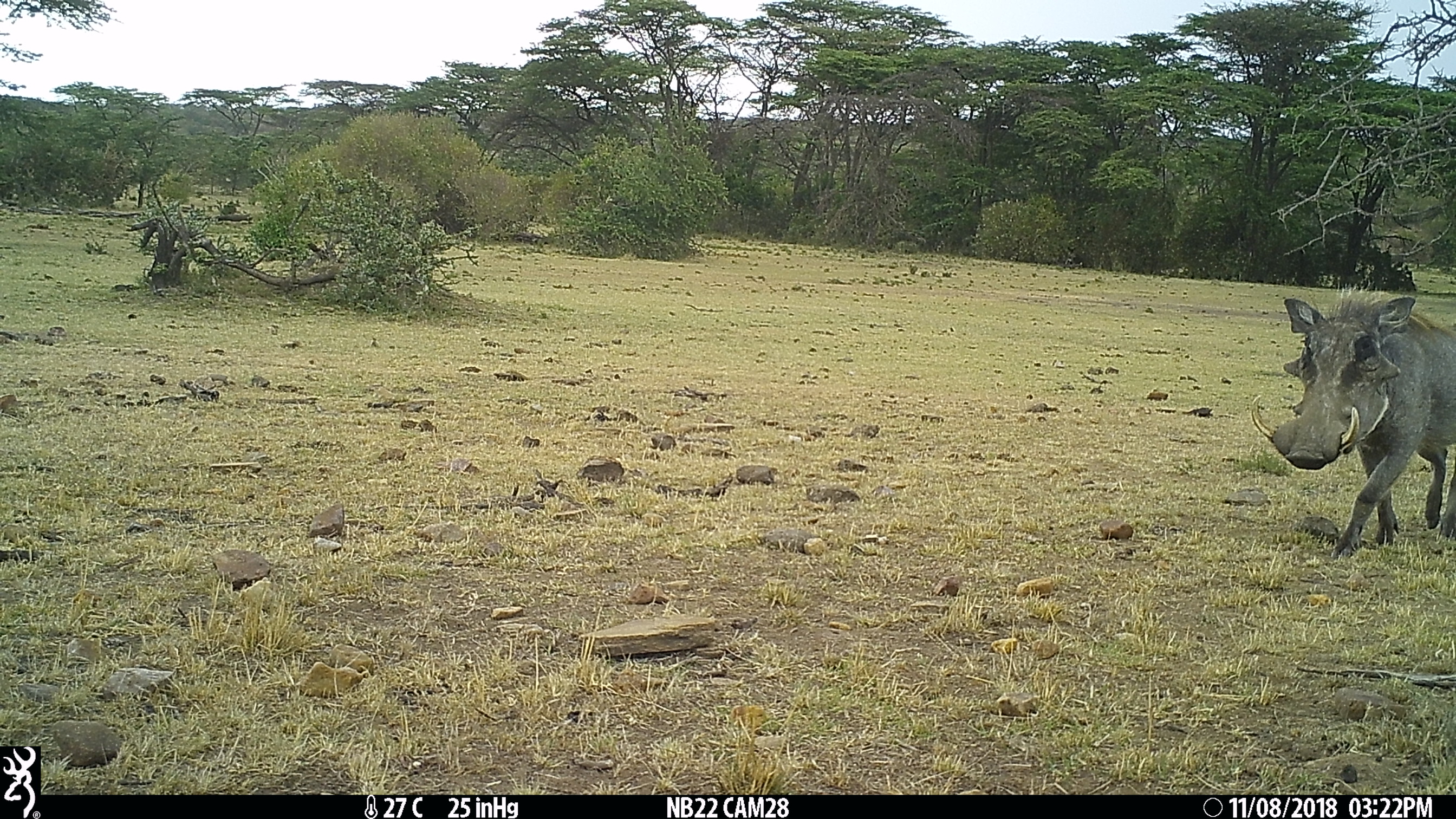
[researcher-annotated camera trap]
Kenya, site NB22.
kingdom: Animalia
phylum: Chordata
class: Mammalia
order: Artiodactyla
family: Suidae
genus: Phacochoerus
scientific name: Phacochoerus africanus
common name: common warthog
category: warthog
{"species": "warthog (common warthog) (Phacochoerus africanus)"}